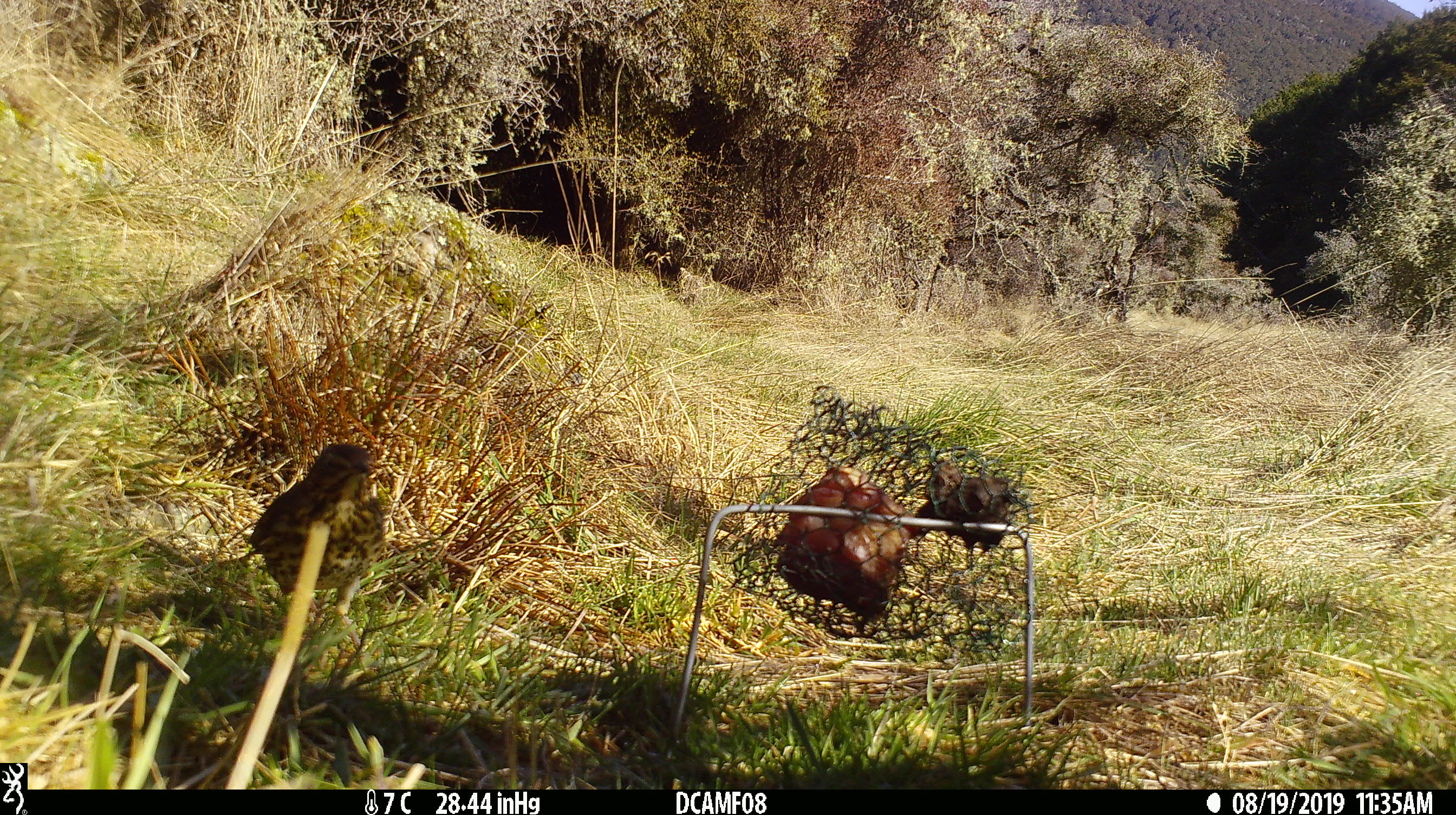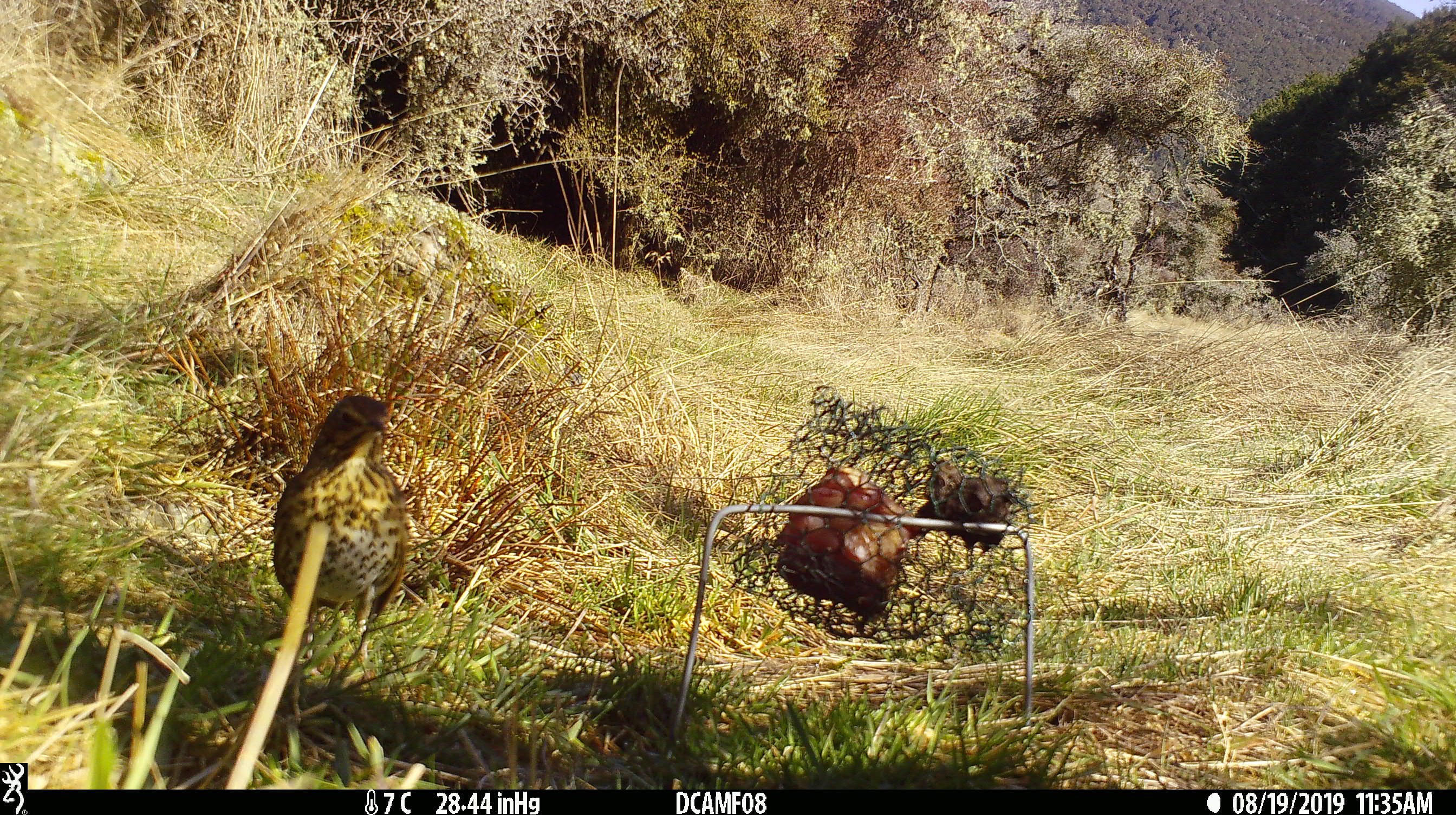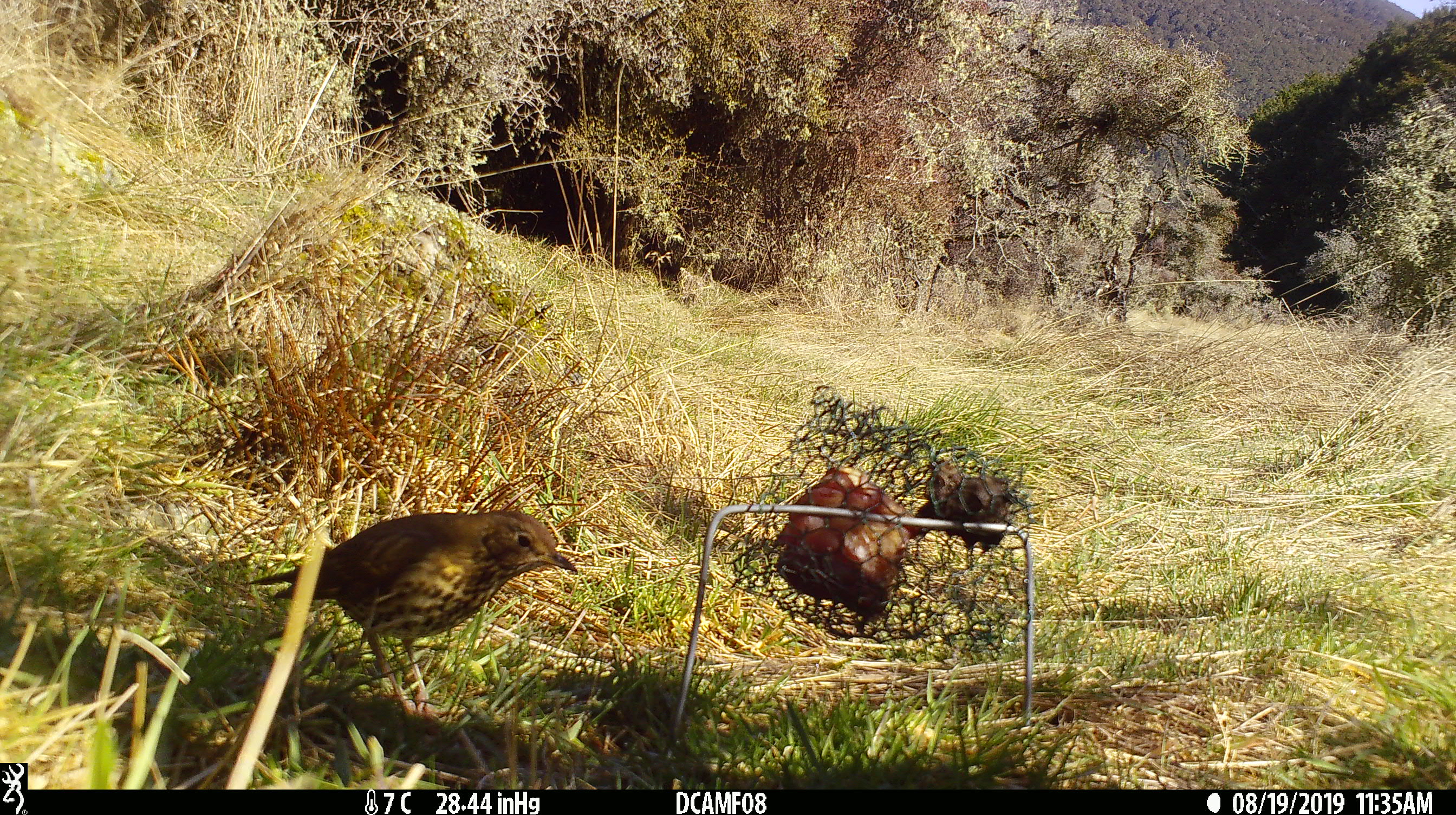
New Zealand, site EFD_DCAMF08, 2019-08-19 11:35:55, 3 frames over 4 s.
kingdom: Animalia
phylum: Chordata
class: Aves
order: Passeriformes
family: Turdidae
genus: Turdus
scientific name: Turdus philomelos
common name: song thrush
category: thrush